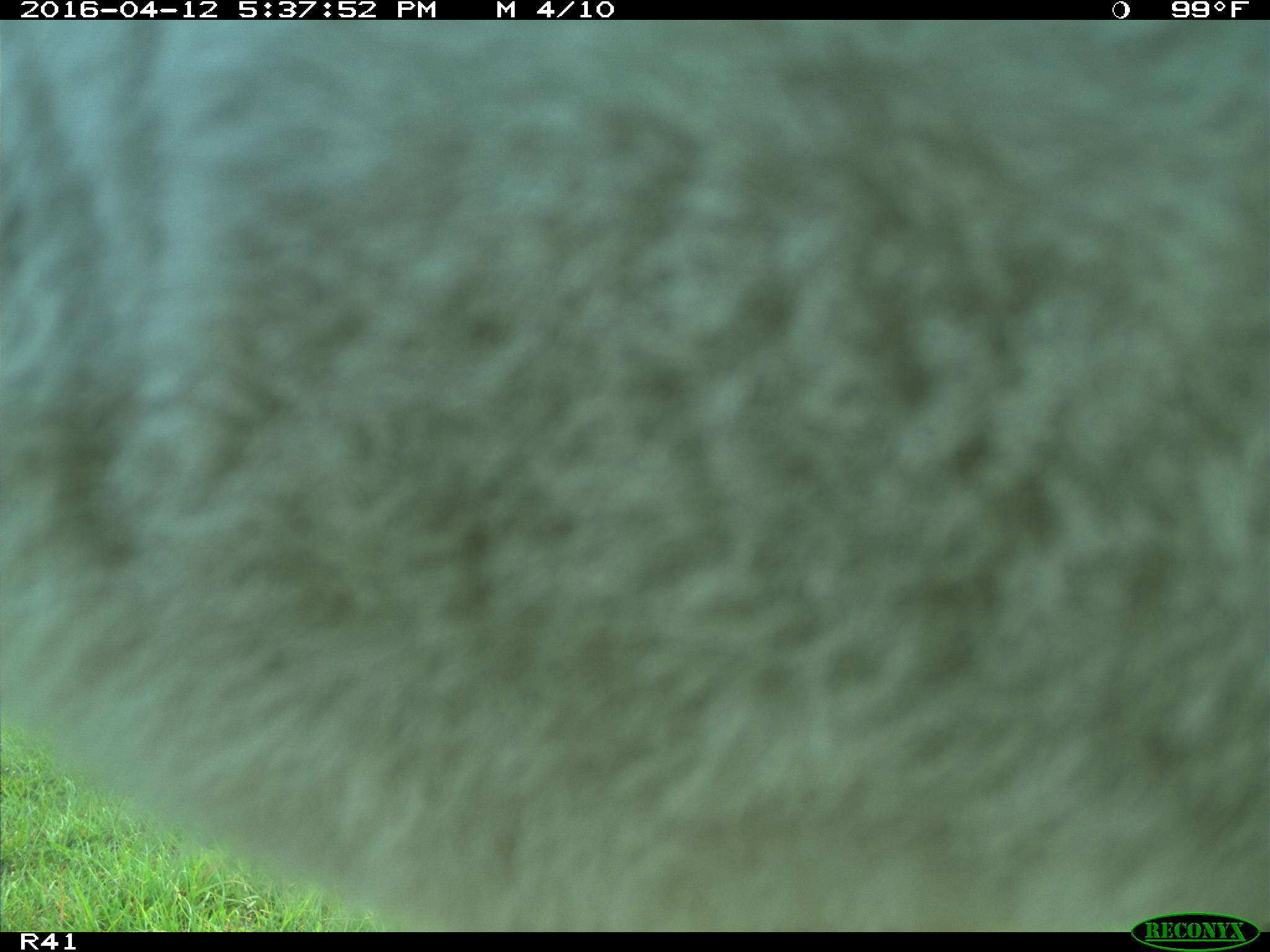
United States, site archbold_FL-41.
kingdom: Animalia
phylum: Chordata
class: Mammalia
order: Artiodactyla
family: Bovidae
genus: Bos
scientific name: Bos taurus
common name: domestic cow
Bos taurus (domestic cow).